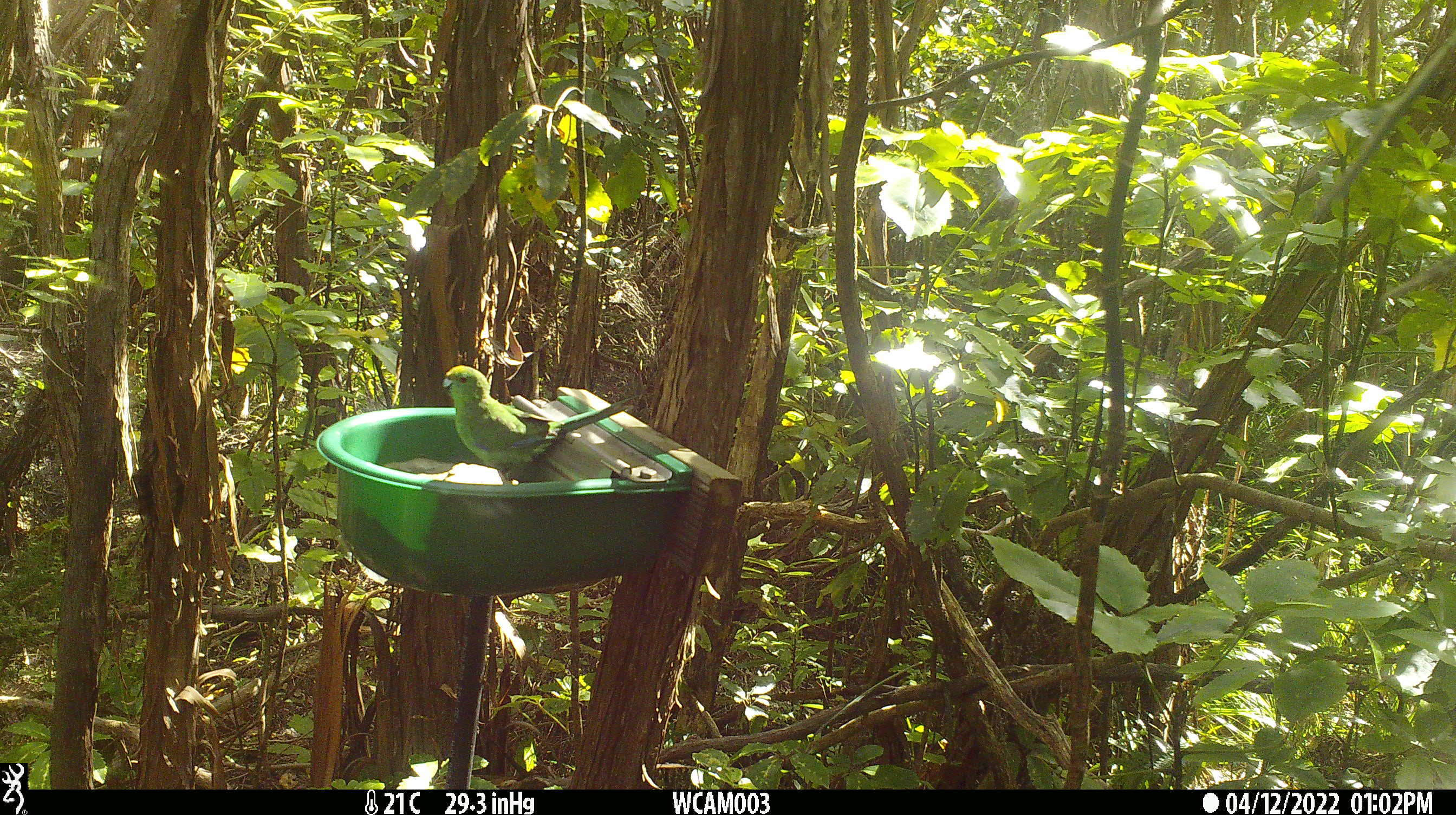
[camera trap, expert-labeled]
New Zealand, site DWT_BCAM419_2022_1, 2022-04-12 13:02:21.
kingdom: Animalia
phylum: Chordata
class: Aves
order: Psittaciformes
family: Psittaculidae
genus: Cyanoramphus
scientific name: Cyanoramphus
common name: parakeet